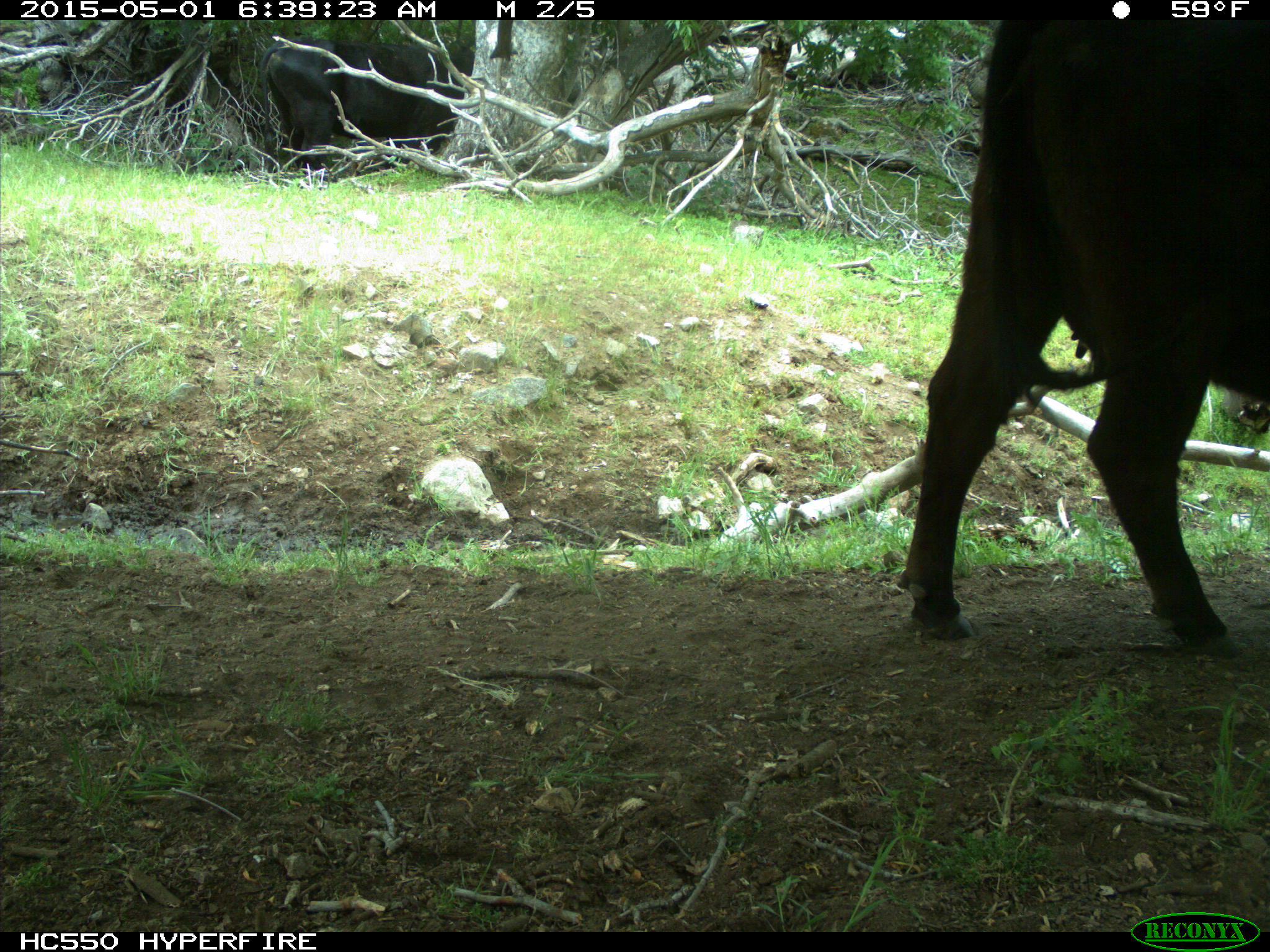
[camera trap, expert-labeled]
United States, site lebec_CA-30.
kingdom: Animalia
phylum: Chordata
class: Mammalia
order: Artiodactyla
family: Bovidae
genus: Bos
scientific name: Bos taurus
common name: domestic cow